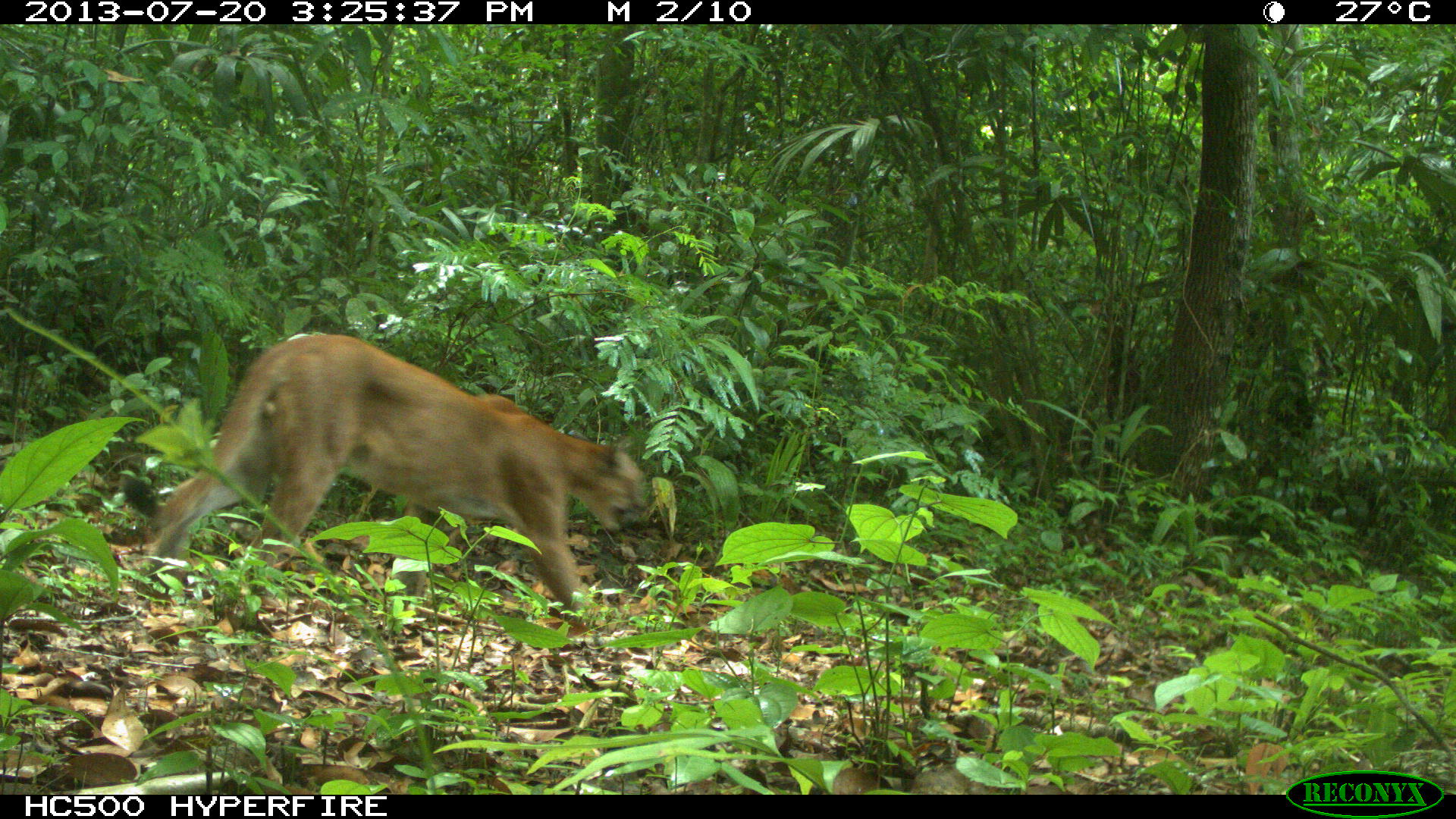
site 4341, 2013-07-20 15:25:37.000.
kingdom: Animalia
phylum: Chordata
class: Mammalia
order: Carnivora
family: Felidae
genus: Puma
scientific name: Puma concolor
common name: mountain lion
Puma concolor (mountain lion), count 1, sex male.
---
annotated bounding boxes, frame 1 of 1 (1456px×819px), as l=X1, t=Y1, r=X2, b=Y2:
puma concolor: l=139, t=332, r=654, b=626